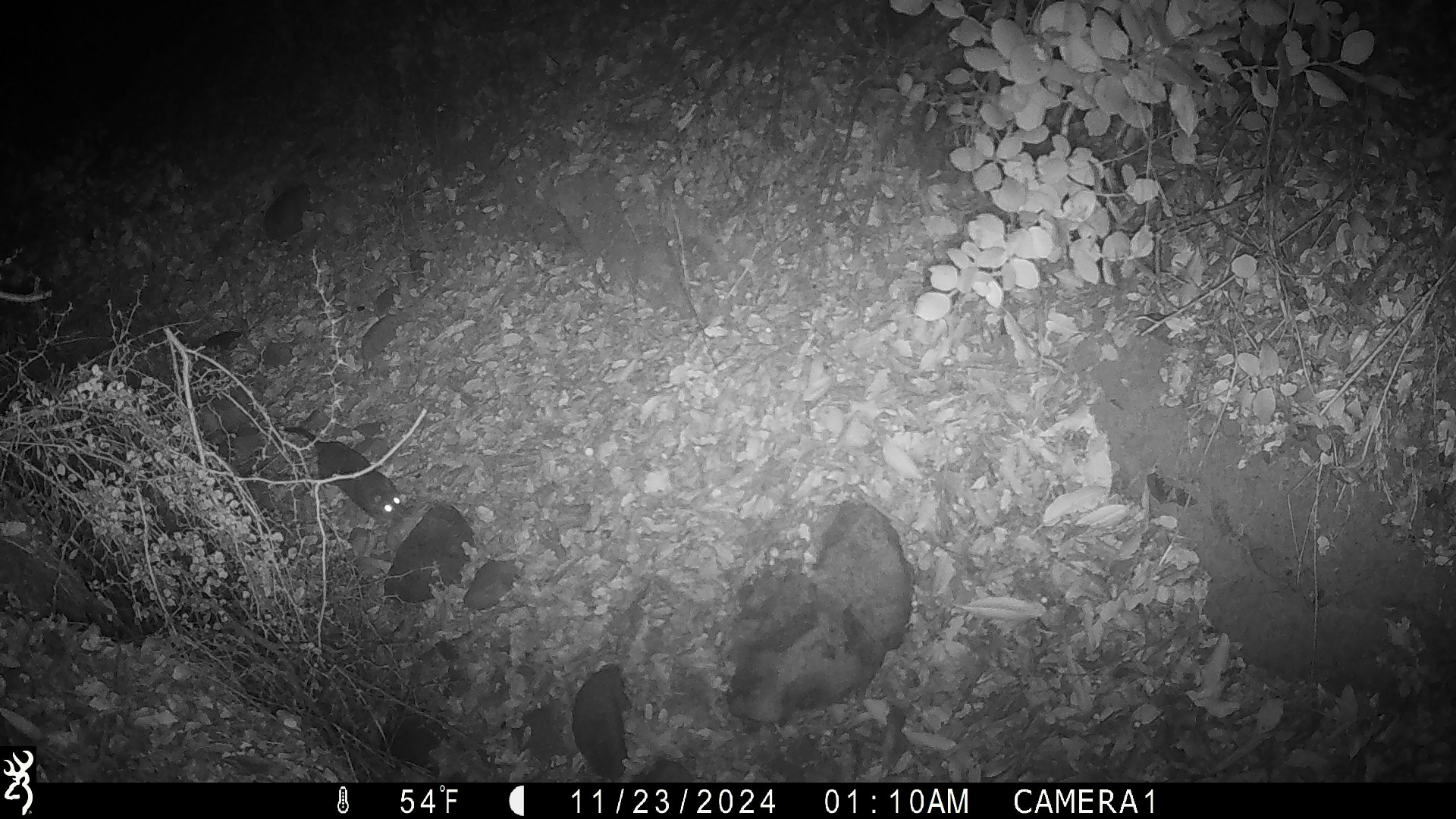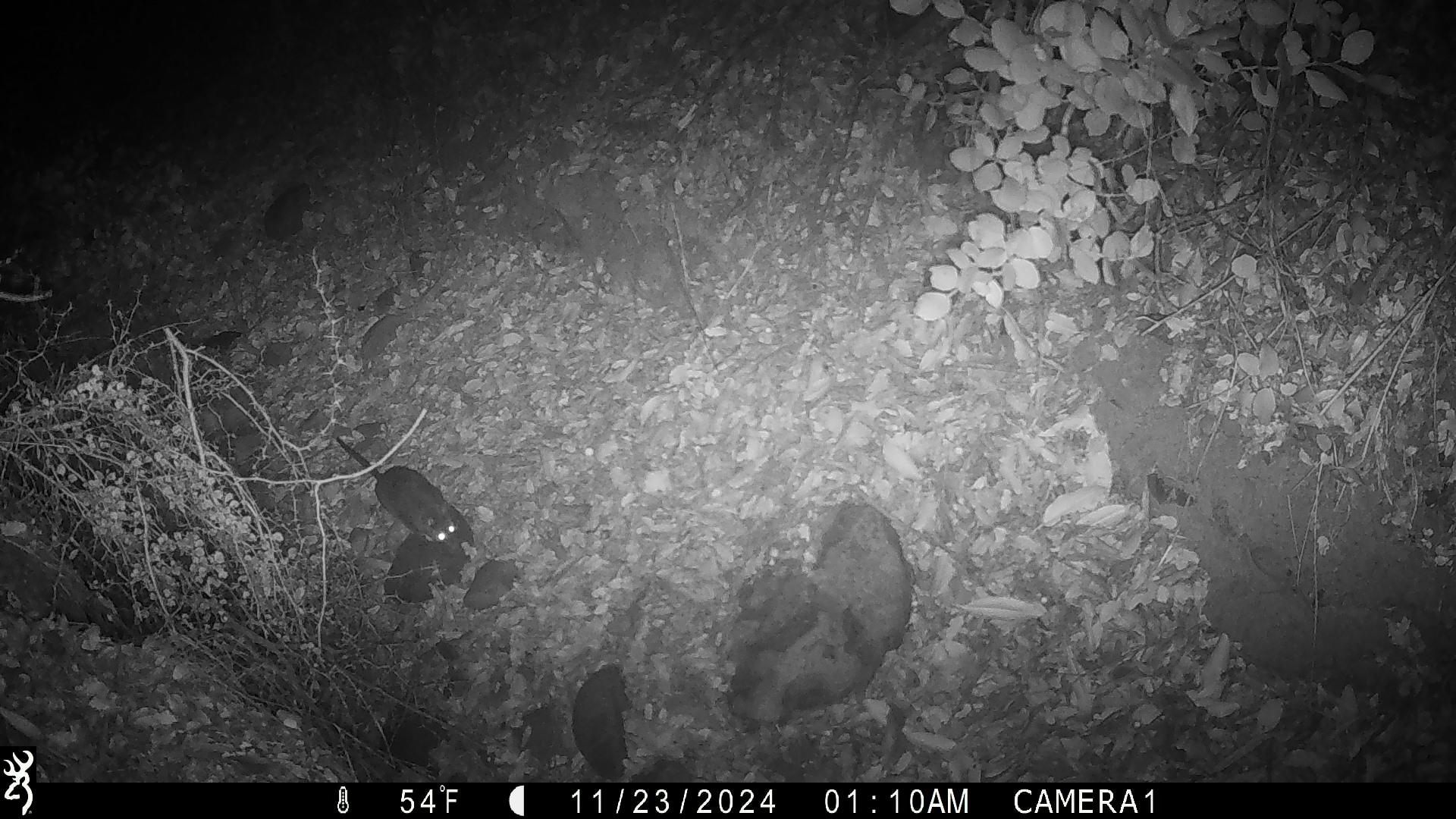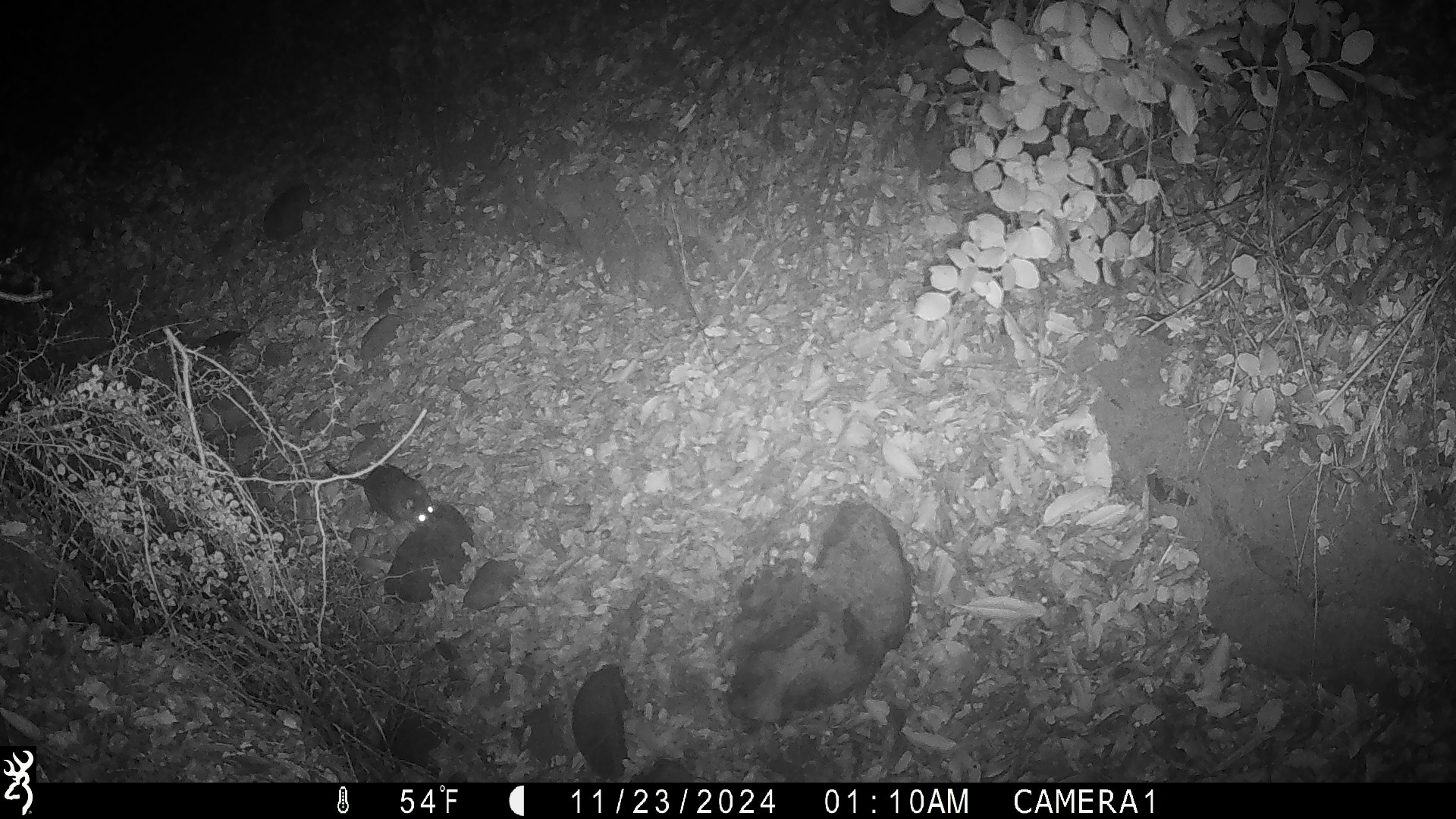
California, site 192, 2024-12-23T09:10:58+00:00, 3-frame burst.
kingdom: Animalia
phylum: Chordata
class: Mammalia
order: Rodentia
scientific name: Rodentia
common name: mouse or rat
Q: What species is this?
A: Mouse or rat (Rodentia).